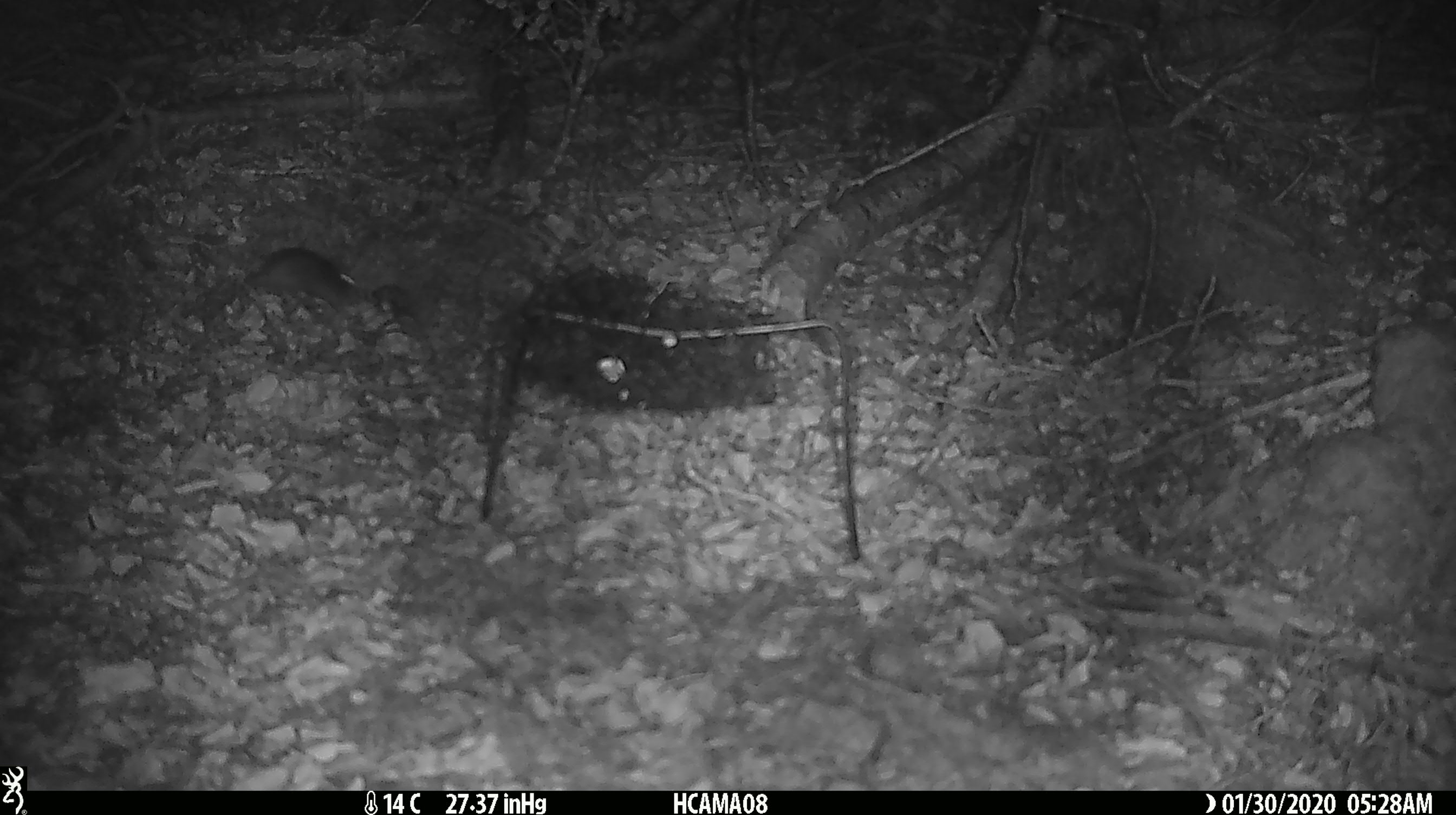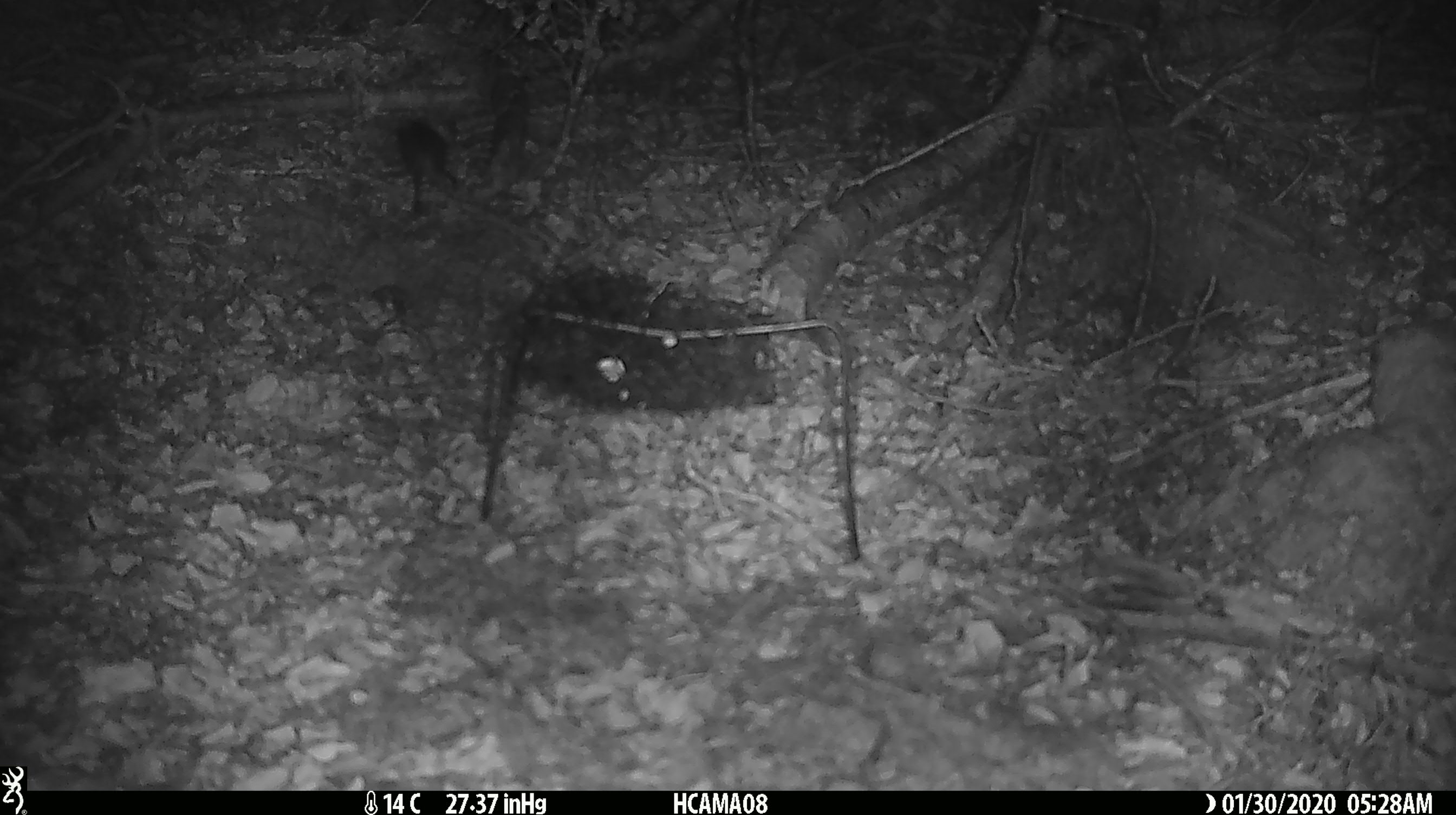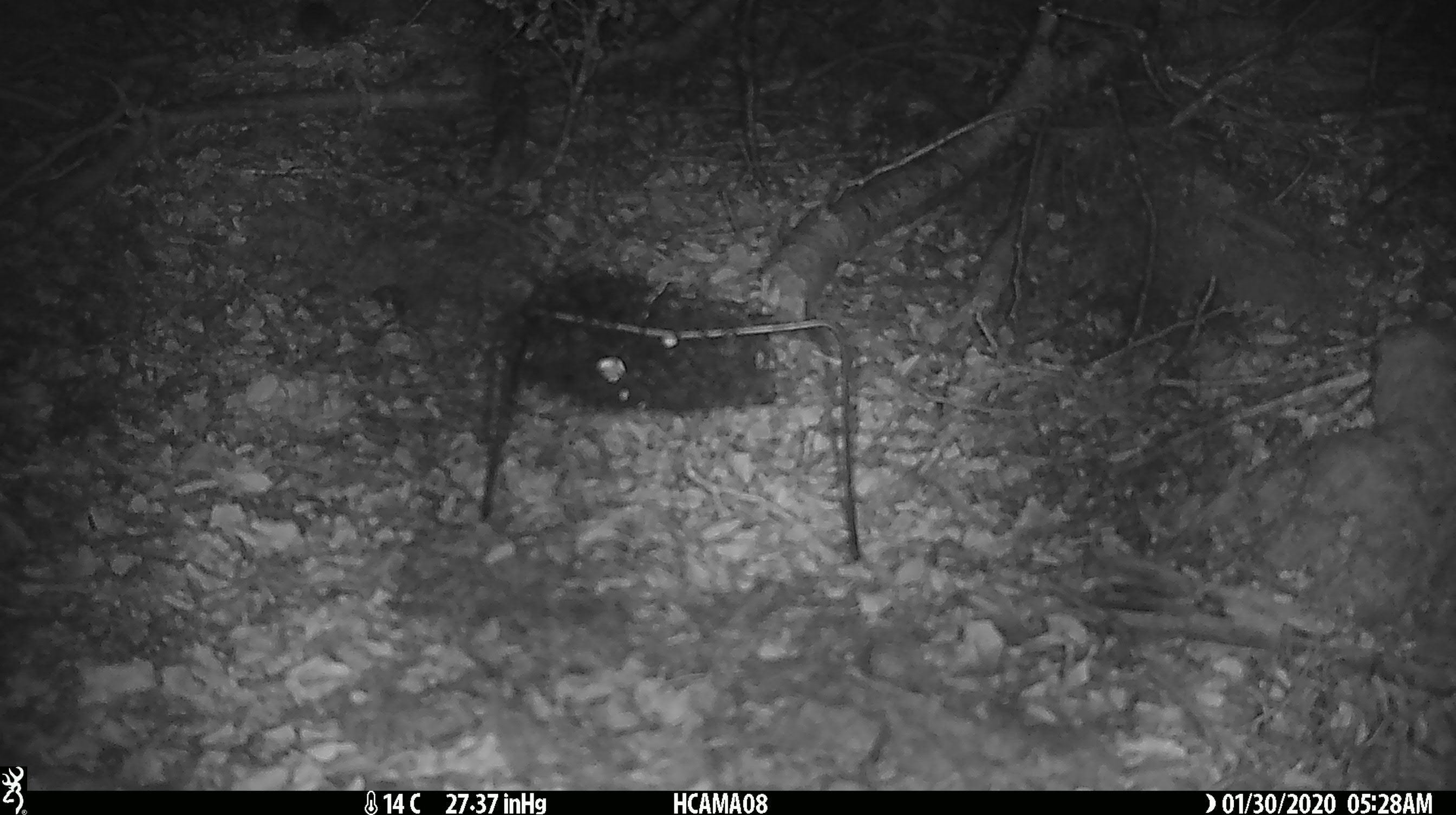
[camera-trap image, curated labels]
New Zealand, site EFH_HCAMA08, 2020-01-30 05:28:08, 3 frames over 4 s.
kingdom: Animalia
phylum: Chordata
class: Mammalia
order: Rodentia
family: Muridae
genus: Mus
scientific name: Mus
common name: mouse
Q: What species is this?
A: Mouse (Mus).